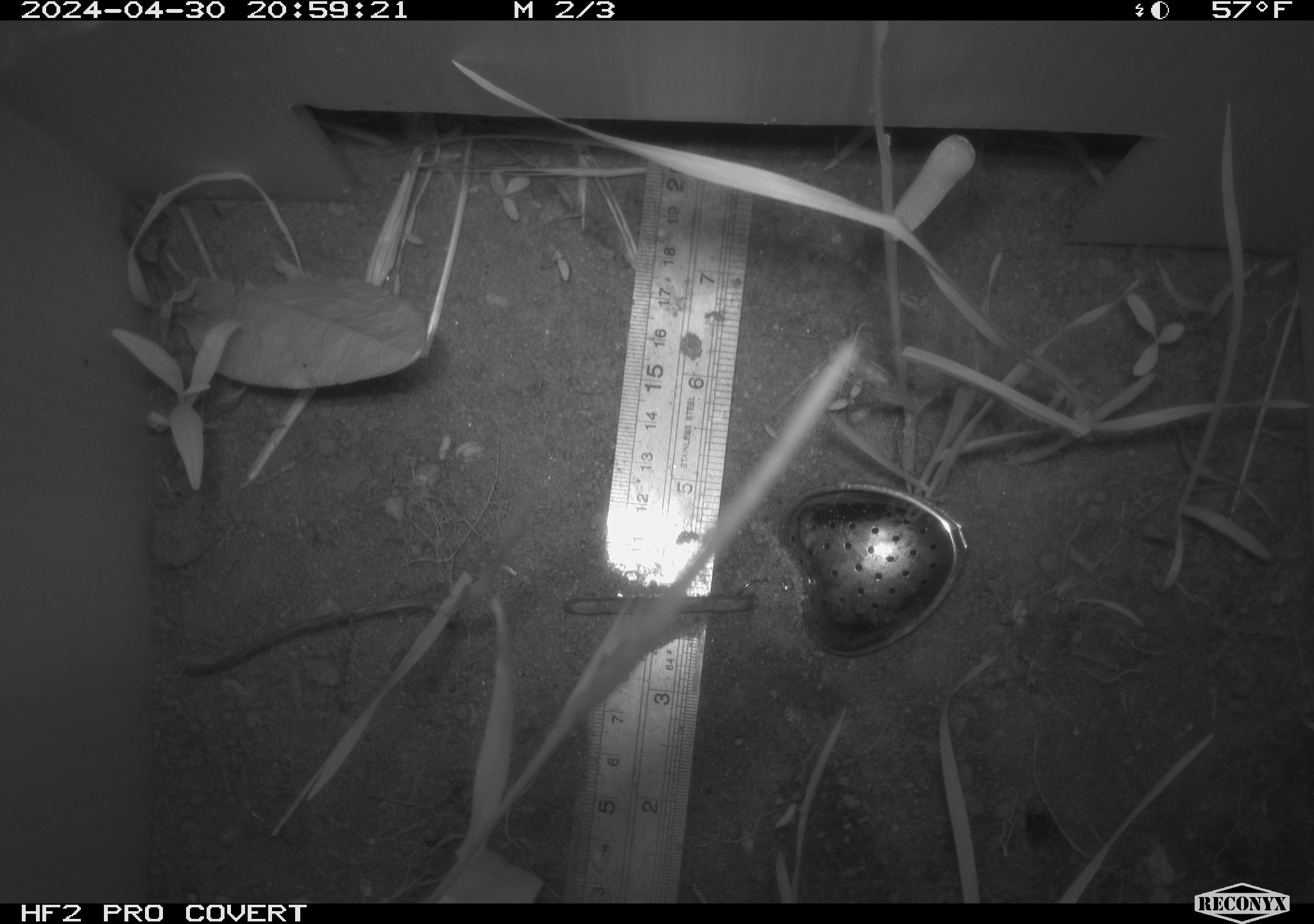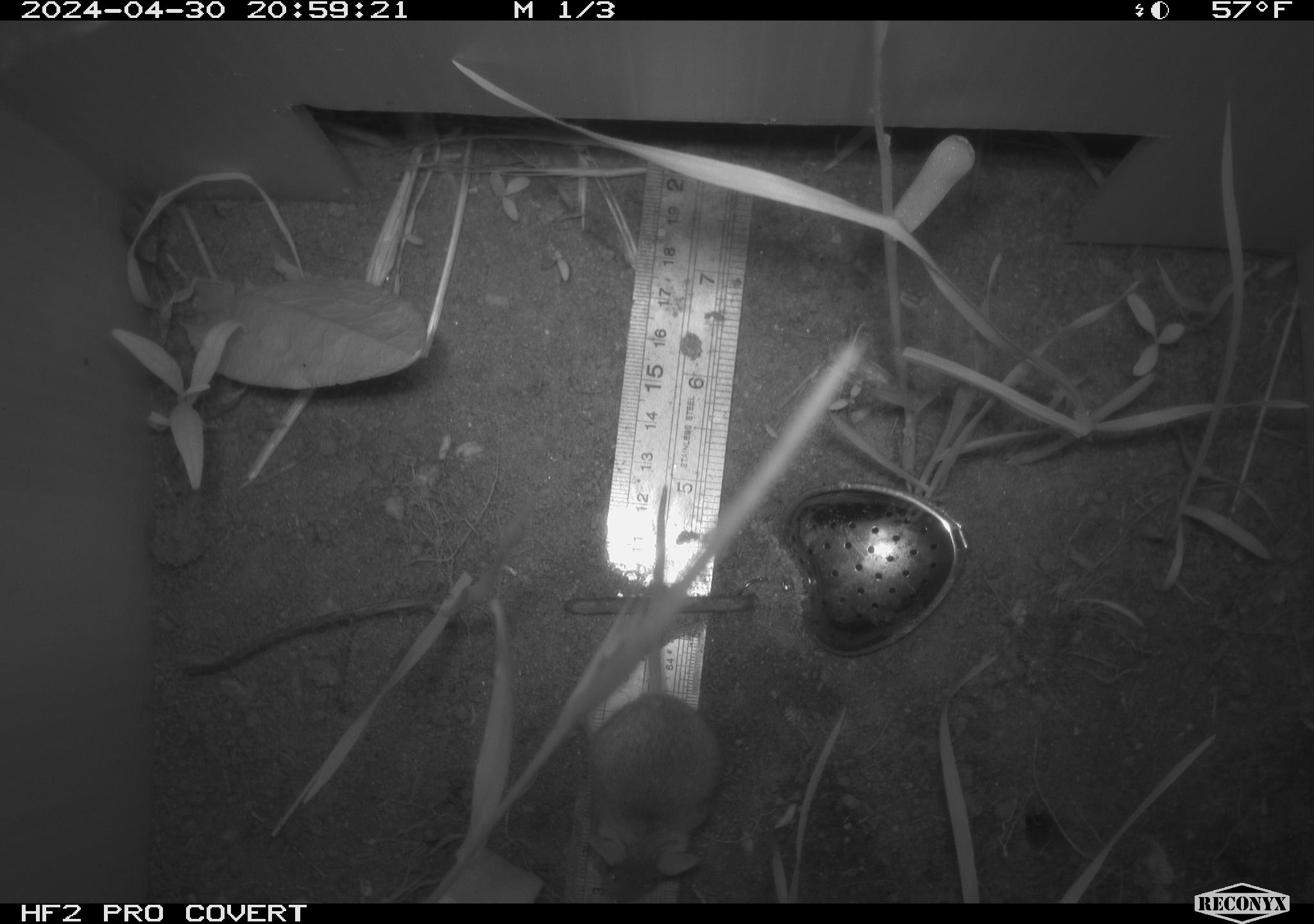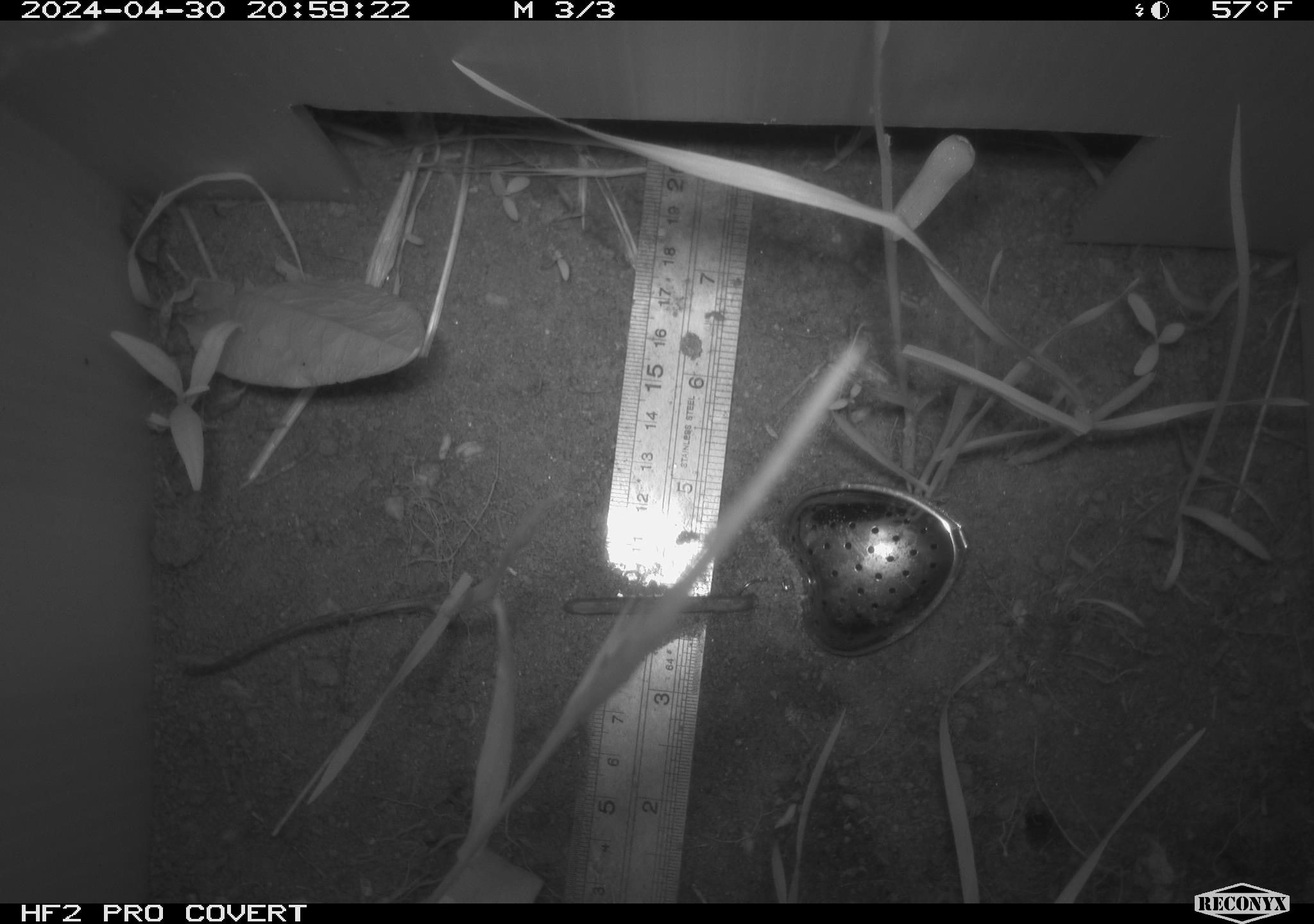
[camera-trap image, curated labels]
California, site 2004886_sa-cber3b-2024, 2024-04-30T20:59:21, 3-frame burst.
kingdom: Animalia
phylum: Chordata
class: Mammalia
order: Rodentia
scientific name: Rodentia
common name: mouse species